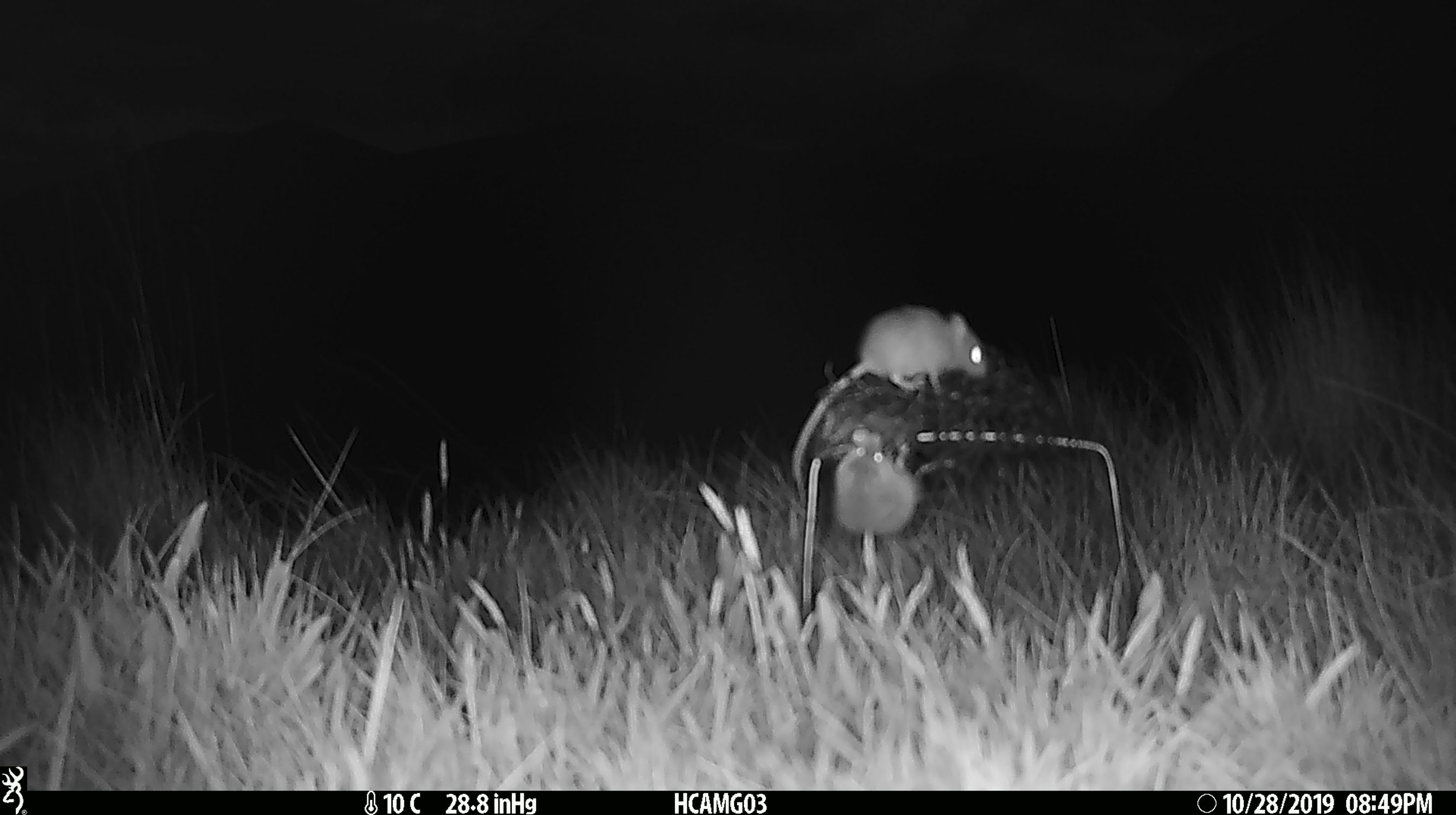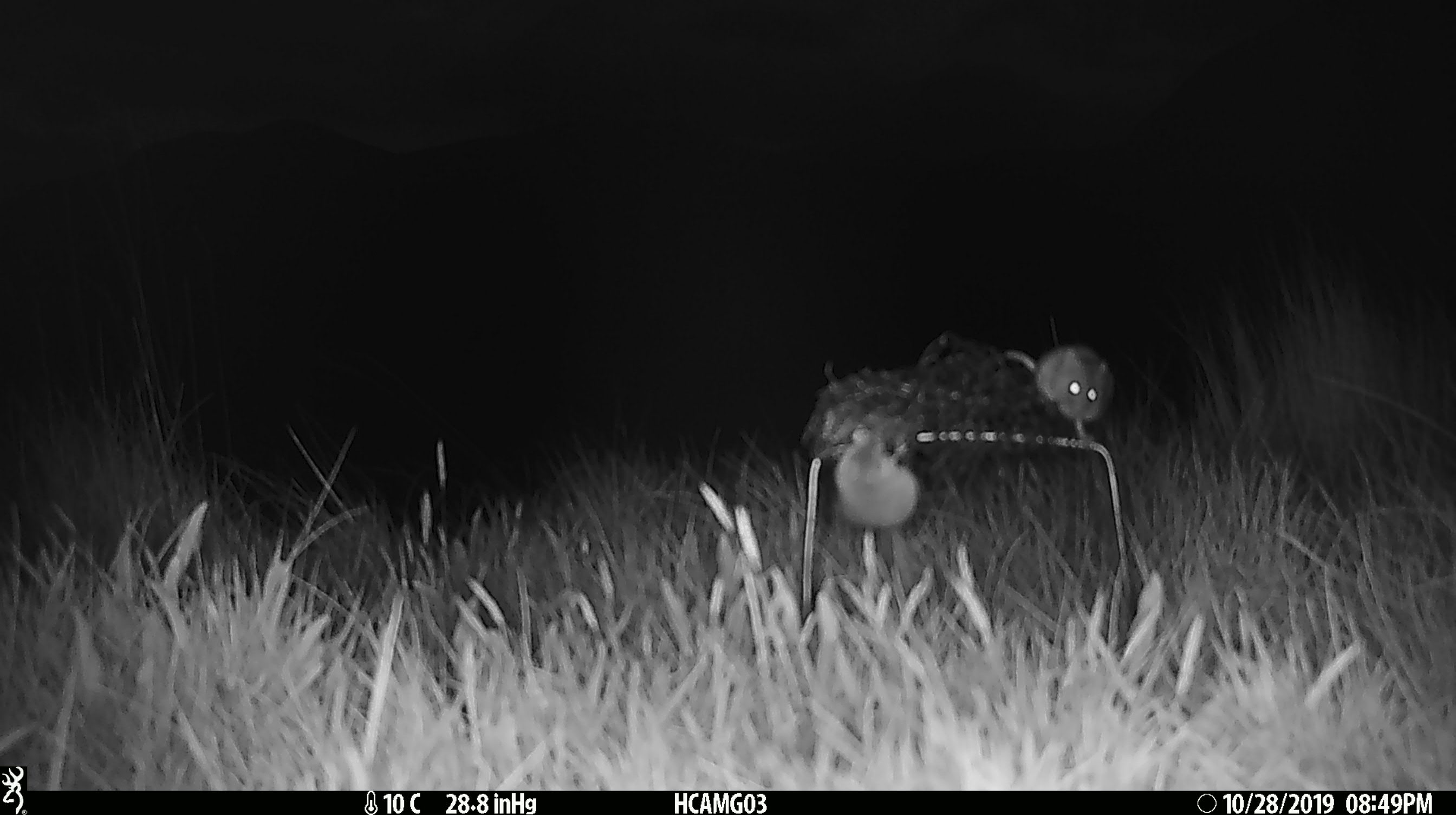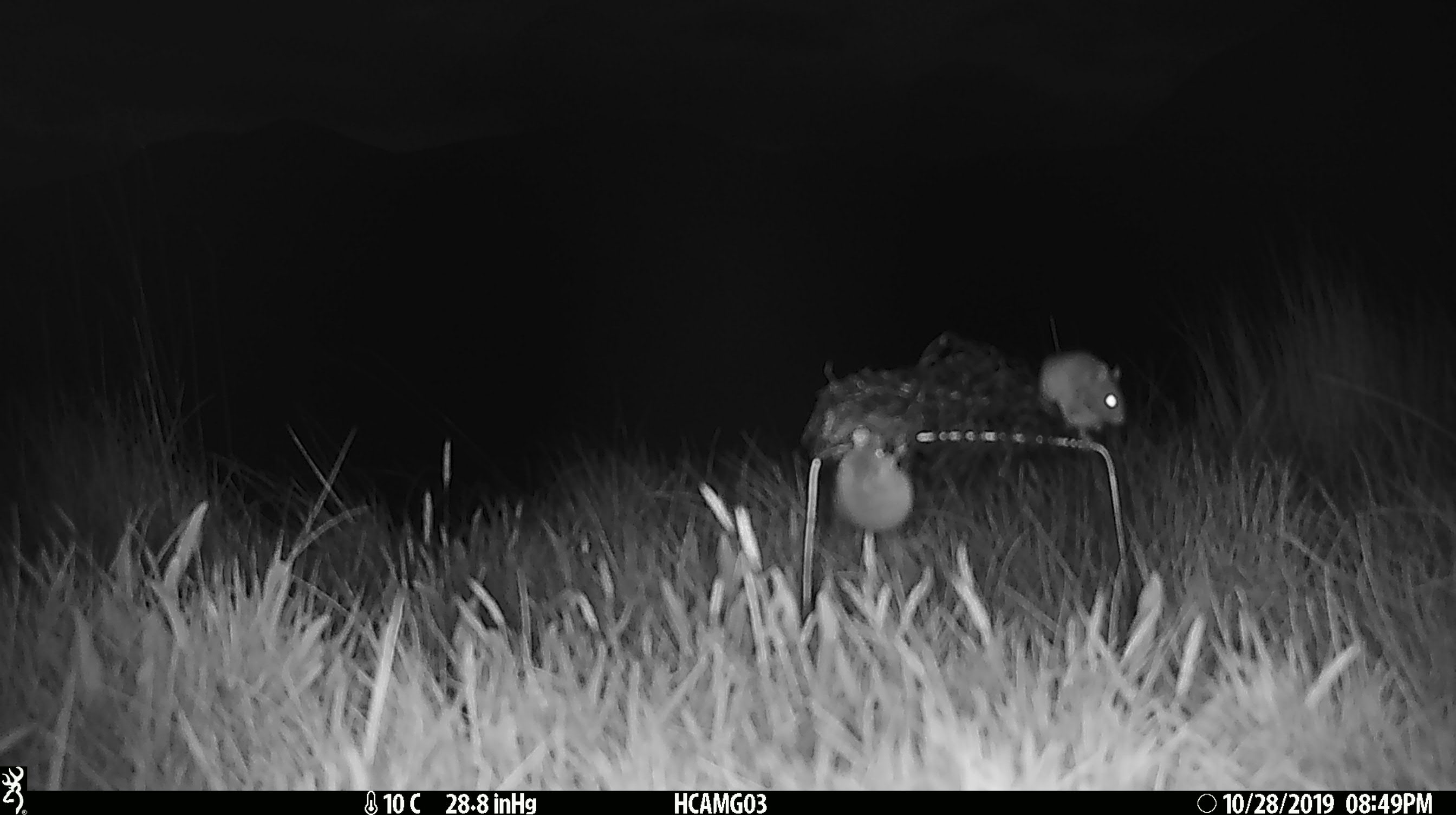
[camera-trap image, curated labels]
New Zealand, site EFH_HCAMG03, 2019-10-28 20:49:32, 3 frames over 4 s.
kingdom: Animalia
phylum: Chordata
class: Mammalia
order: Rodentia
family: Muridae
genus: Mus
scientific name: Mus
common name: mouse